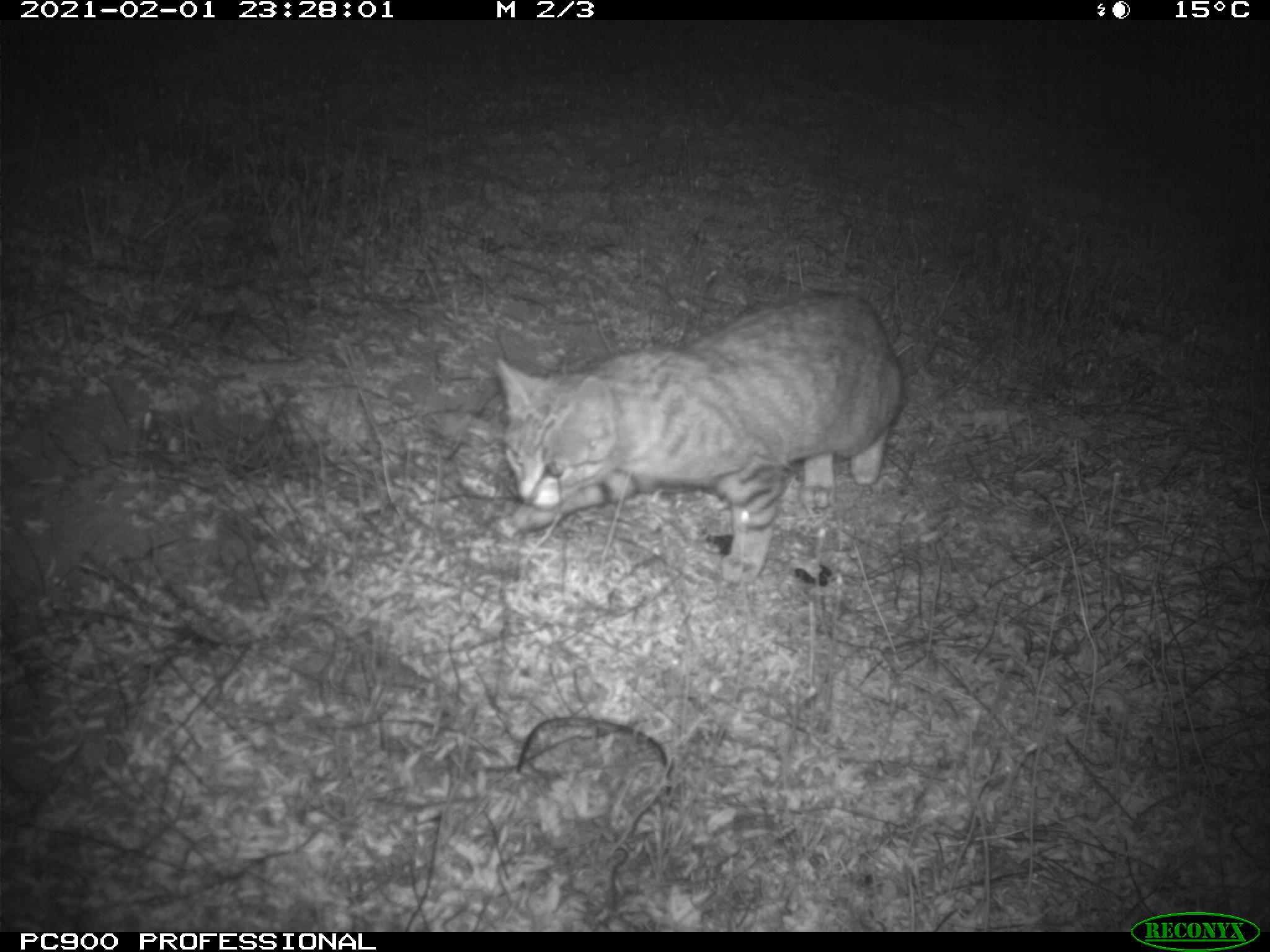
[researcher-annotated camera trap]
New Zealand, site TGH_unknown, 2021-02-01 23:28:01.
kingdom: Animalia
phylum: Chordata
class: Mammalia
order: Carnivora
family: Felidae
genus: Felis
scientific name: Felis catus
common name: domestic cat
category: cat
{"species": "cat (domestic cat) (Felis catus)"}